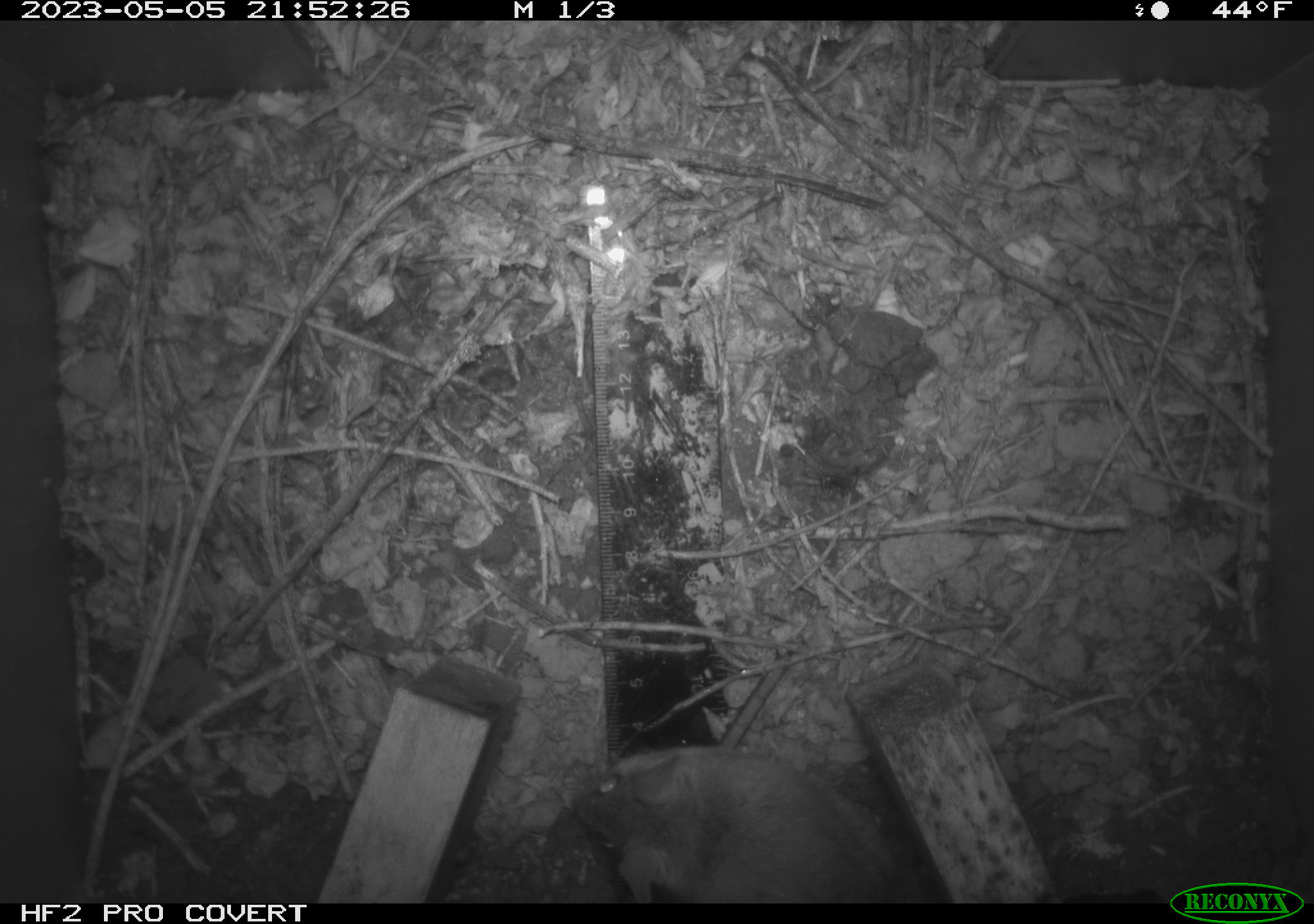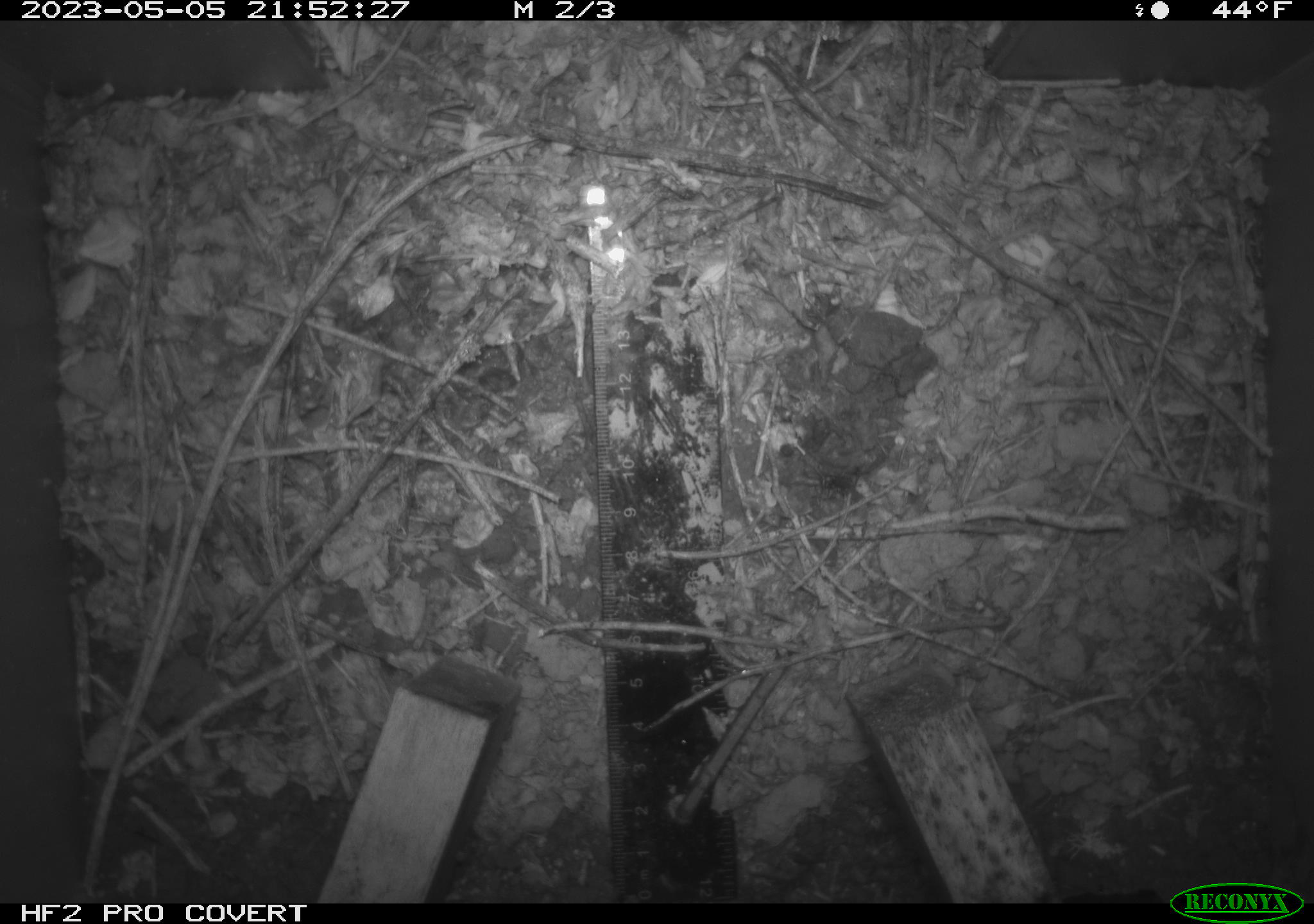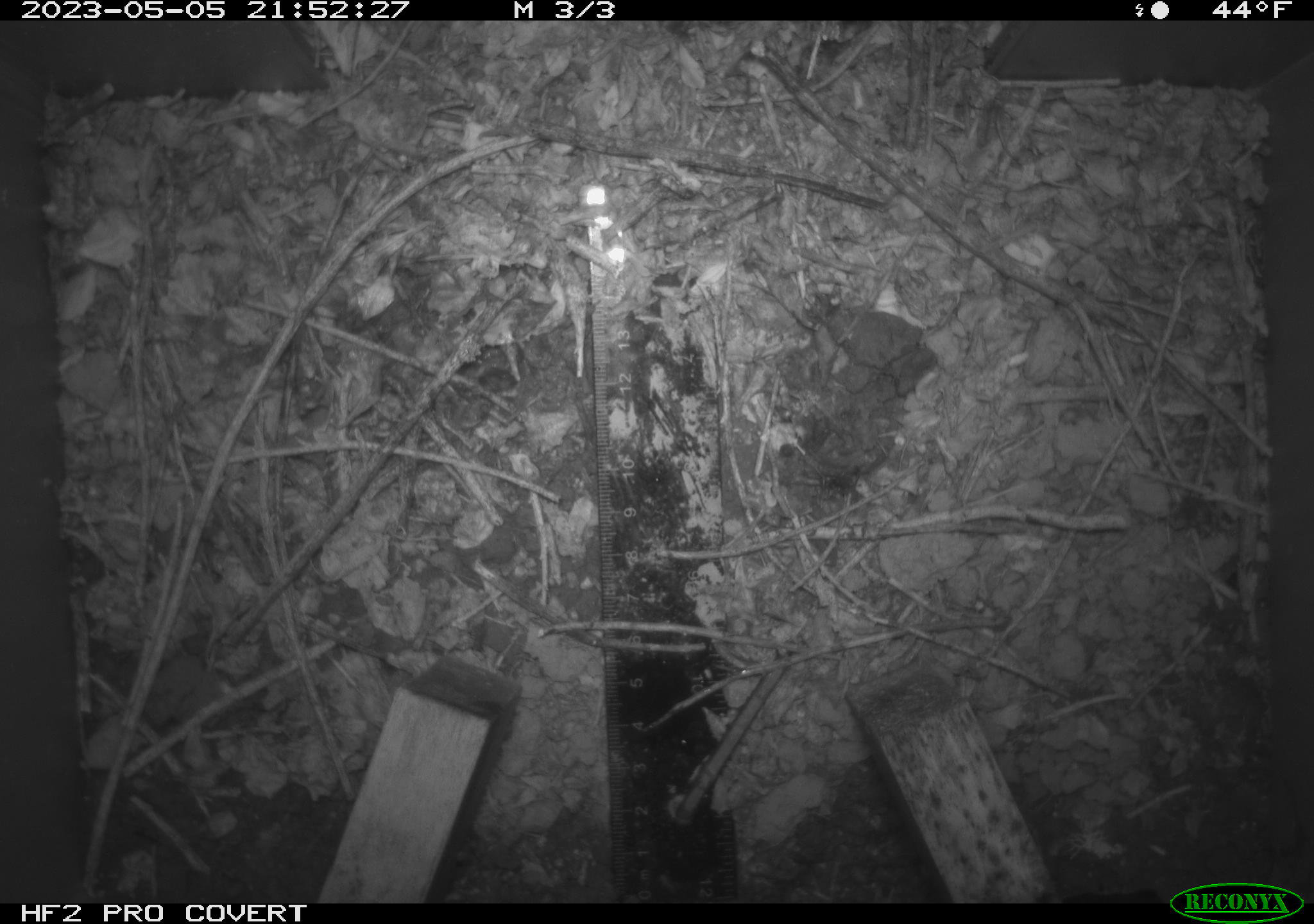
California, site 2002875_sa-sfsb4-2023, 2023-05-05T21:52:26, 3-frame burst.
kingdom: Animalia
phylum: Chordata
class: Mammalia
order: Rodentia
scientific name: Rodentia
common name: mouse species